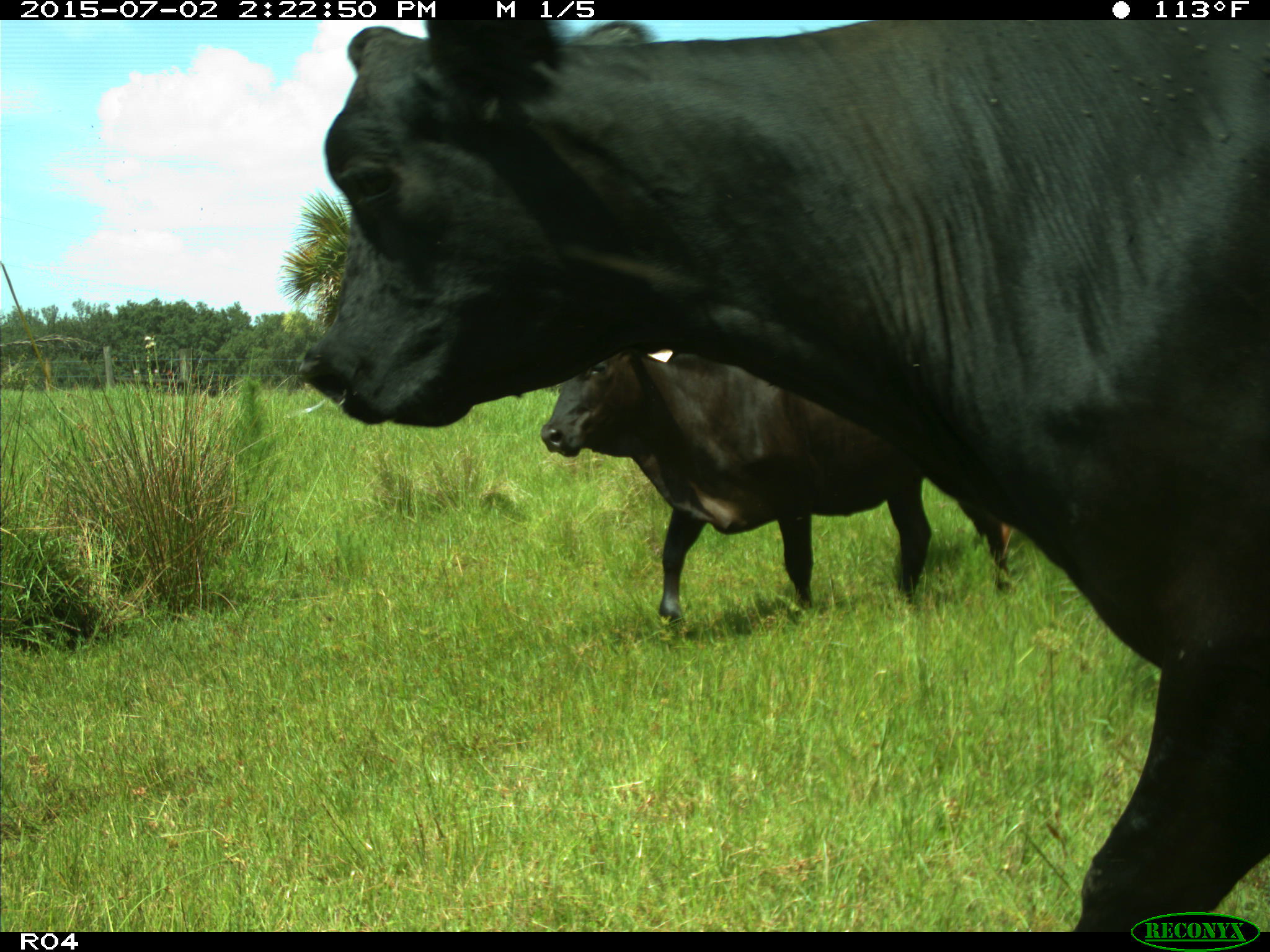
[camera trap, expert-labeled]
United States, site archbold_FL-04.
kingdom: Animalia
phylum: Chordata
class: Mammalia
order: Artiodactyla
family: Bovidae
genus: Bos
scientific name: Bos taurus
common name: domestic cow